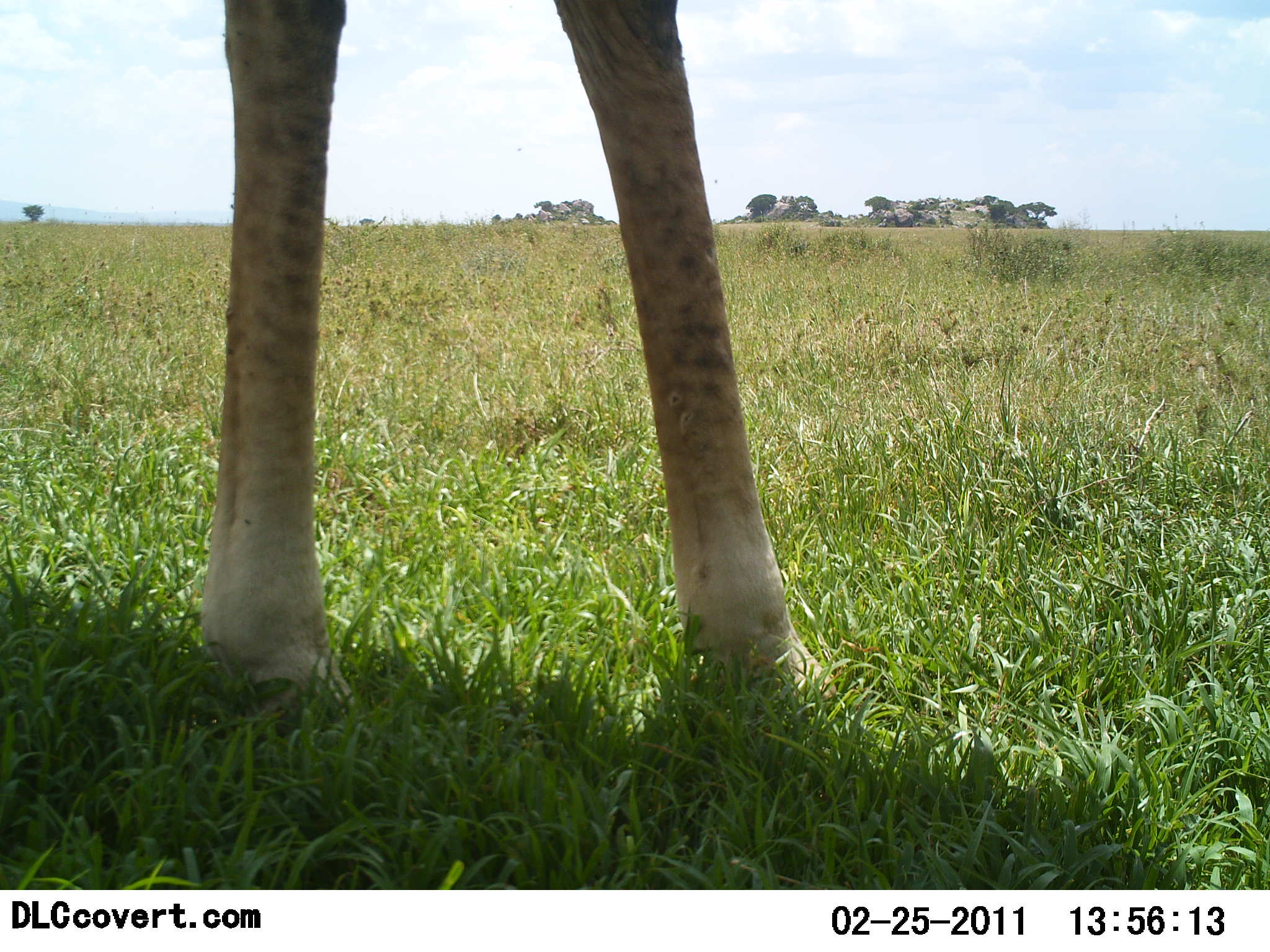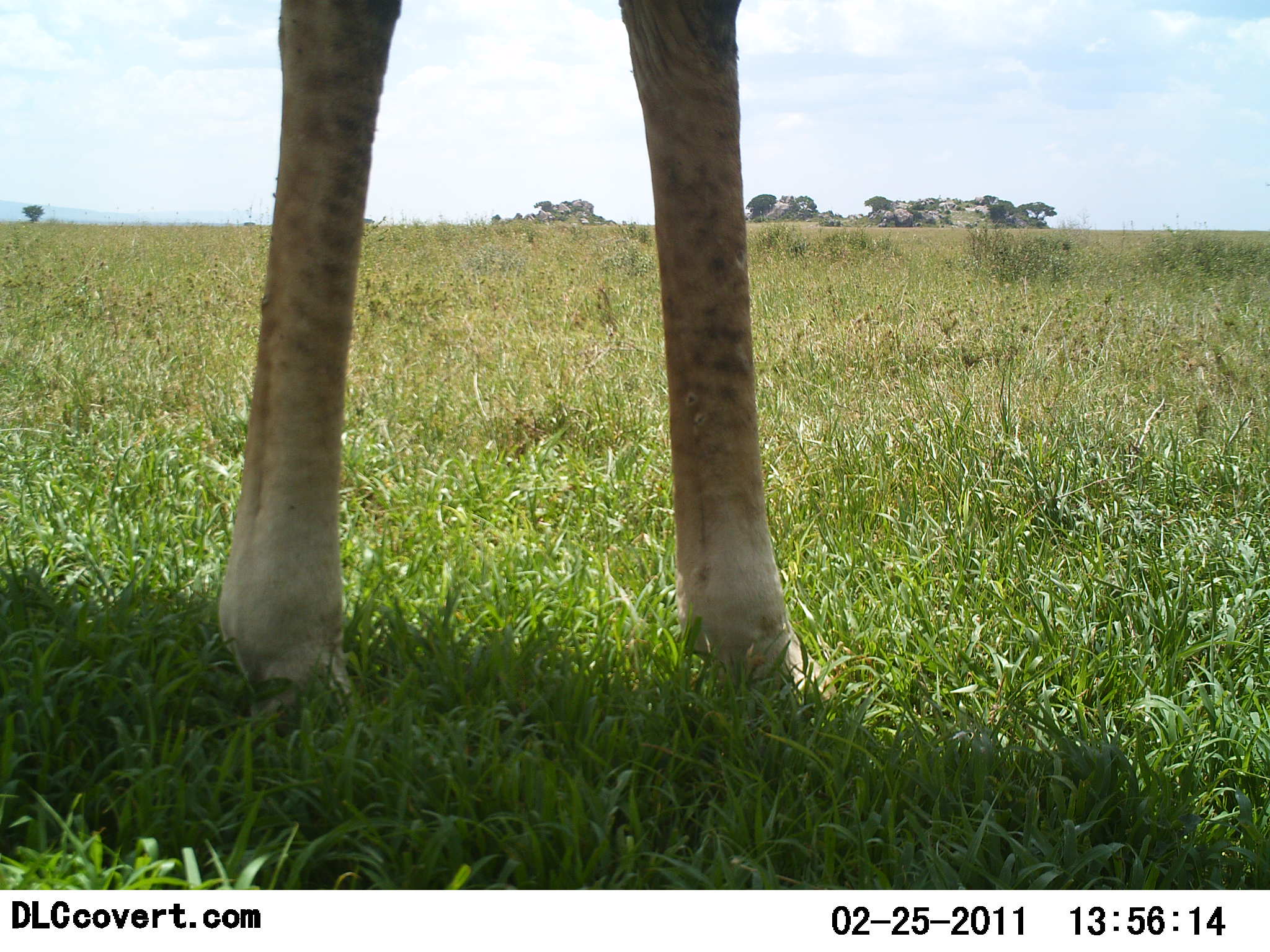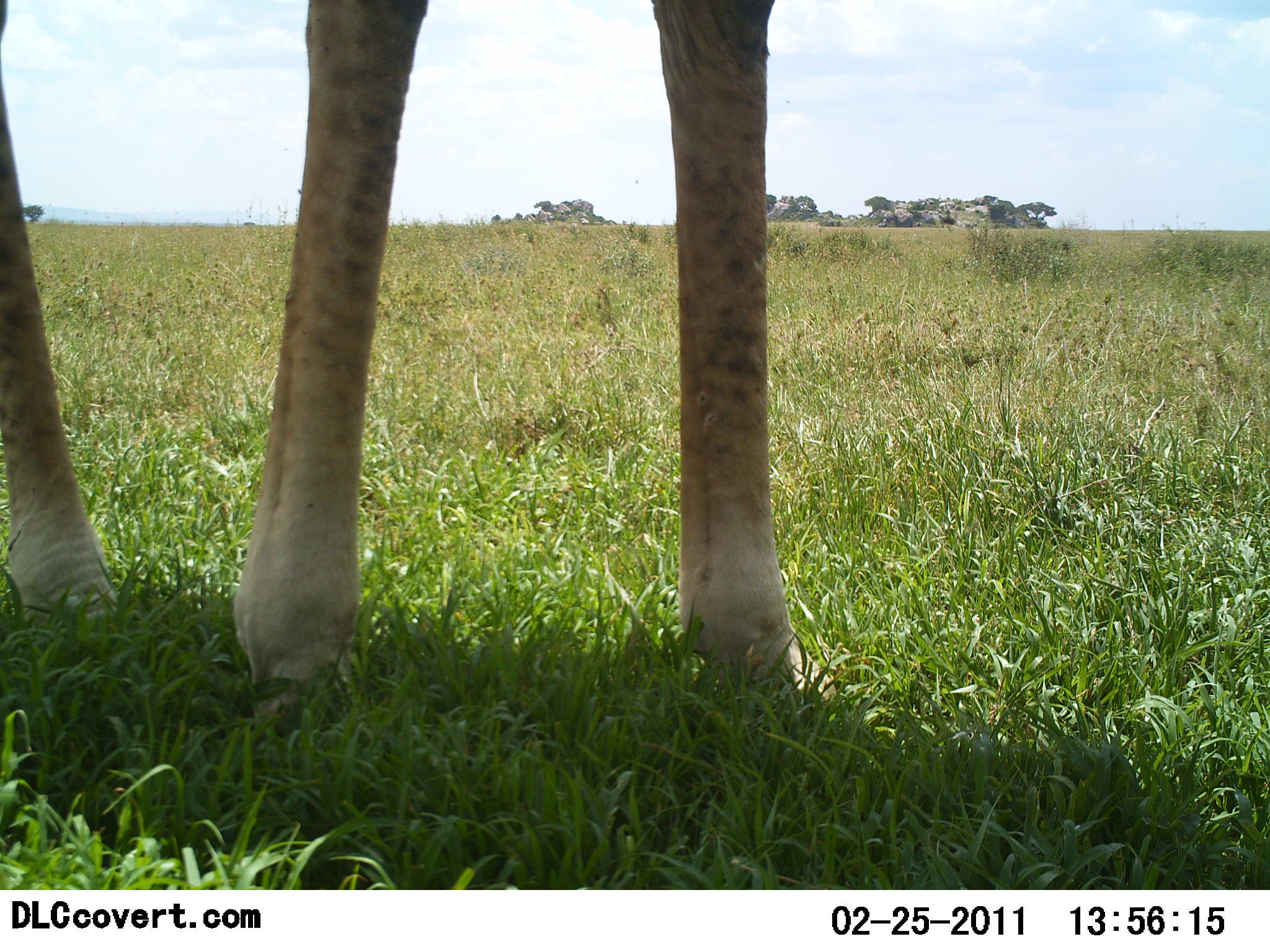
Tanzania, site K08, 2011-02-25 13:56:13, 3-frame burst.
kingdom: Animalia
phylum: Chordata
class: Mammalia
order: Artiodactyla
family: Giraffidae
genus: Giraffa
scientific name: Giraffa camelopardalis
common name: giraffe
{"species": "giraffe (Giraffa camelopardalis)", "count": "1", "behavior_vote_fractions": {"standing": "83%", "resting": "0%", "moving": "17%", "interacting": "0%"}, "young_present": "0%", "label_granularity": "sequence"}